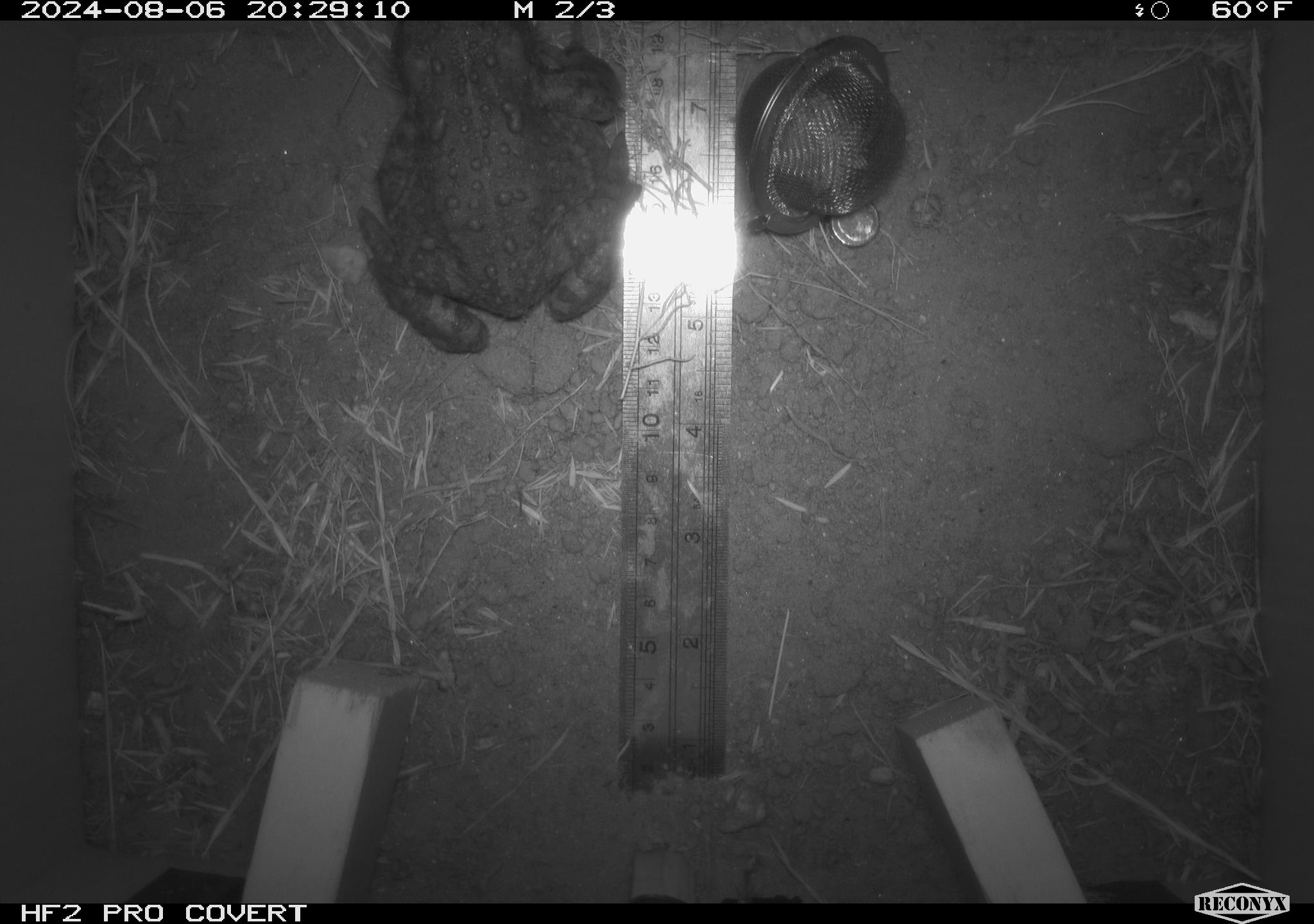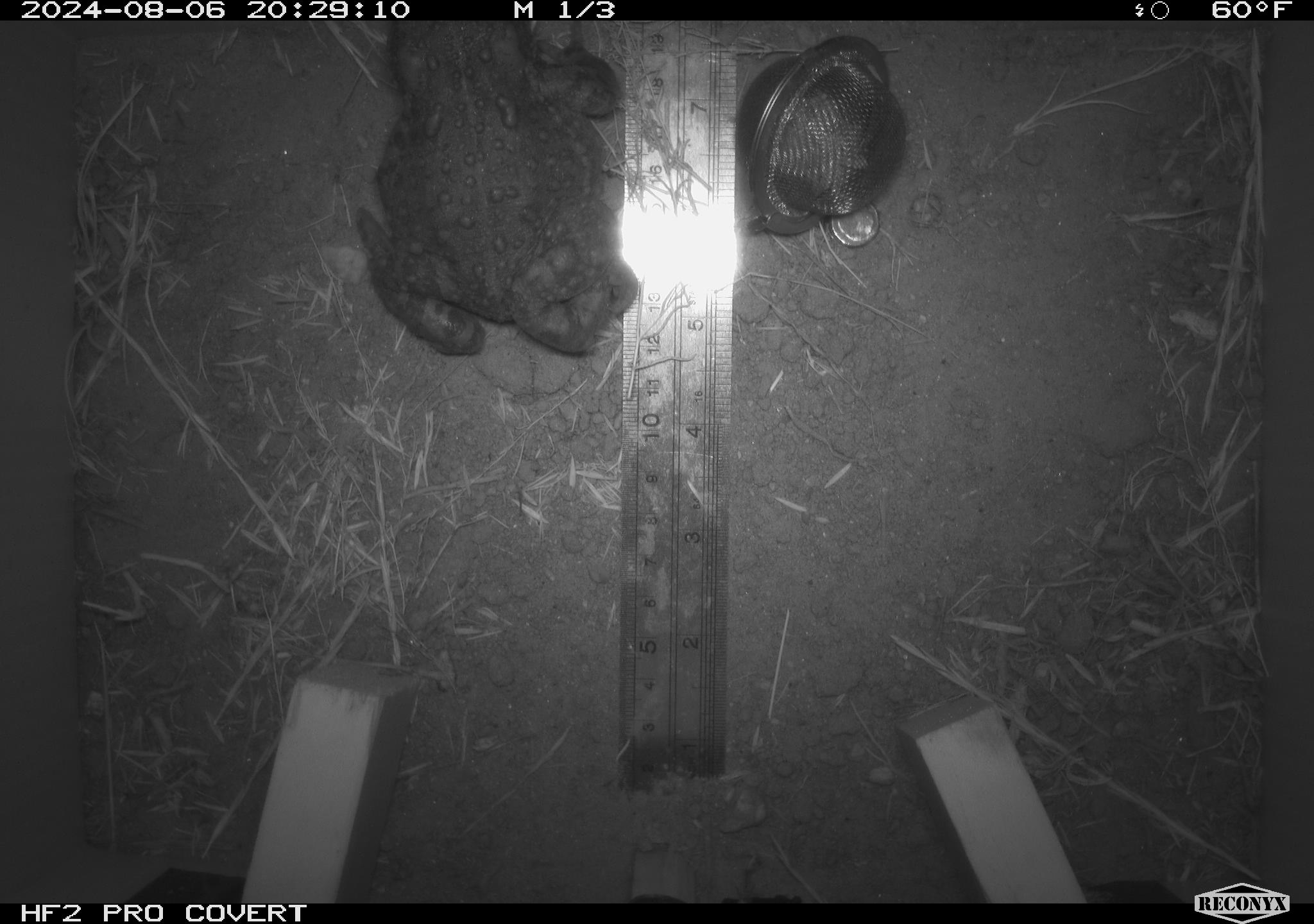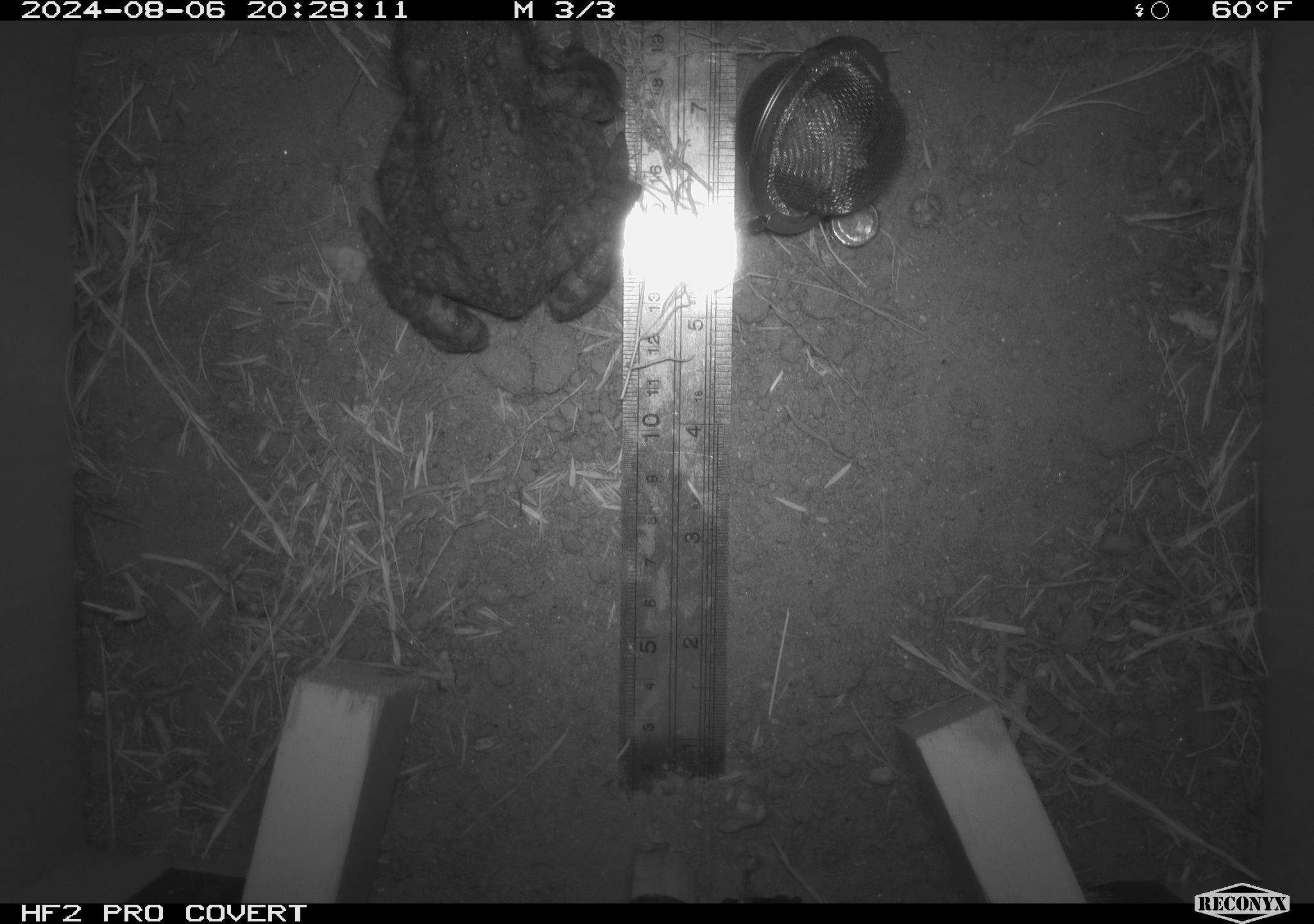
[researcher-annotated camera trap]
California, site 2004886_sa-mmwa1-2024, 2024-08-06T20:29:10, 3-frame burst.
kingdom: Animalia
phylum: Chordata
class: Amphibia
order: Anura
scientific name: Anura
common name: frogs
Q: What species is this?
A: Frogs (Anura).